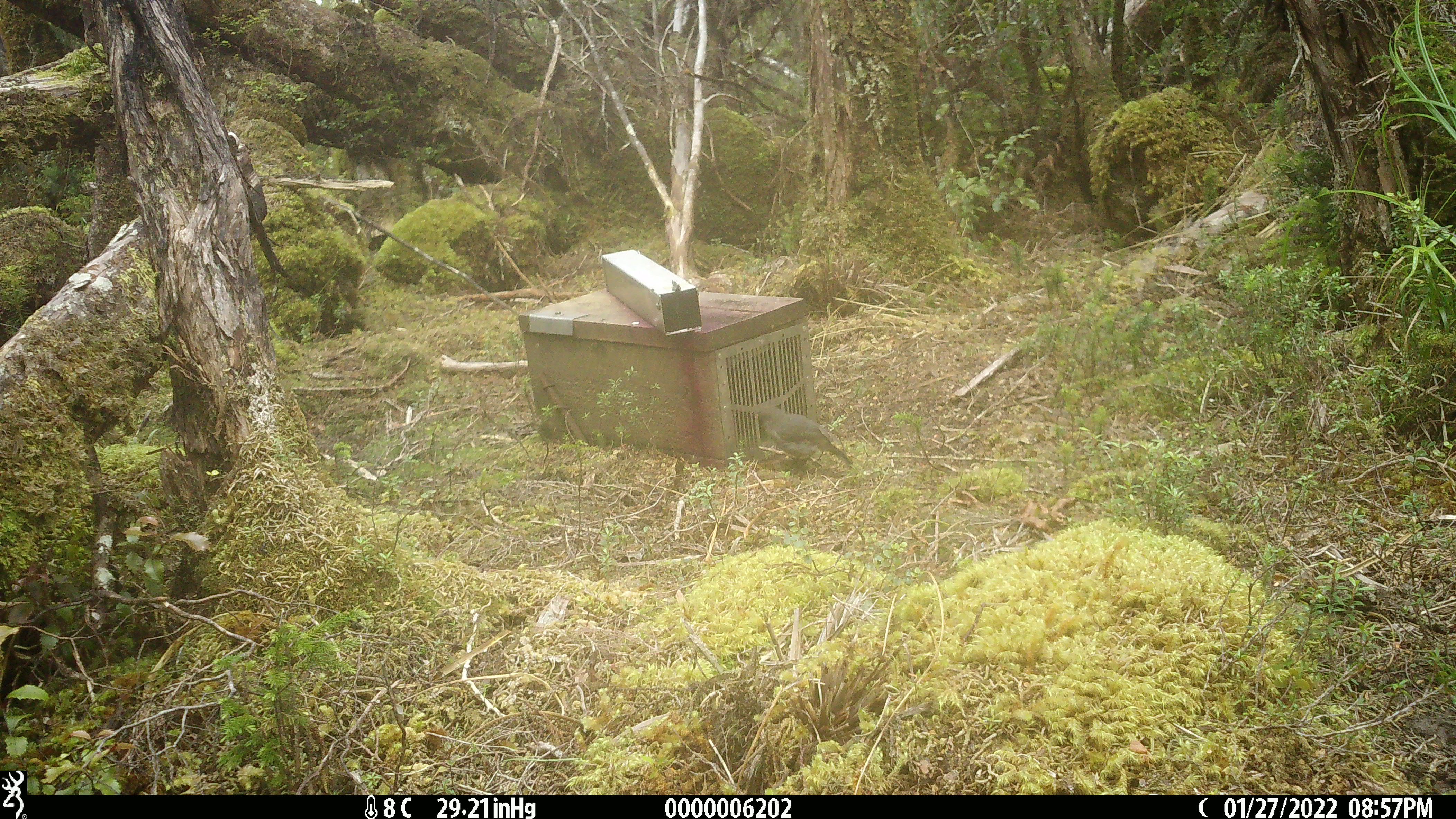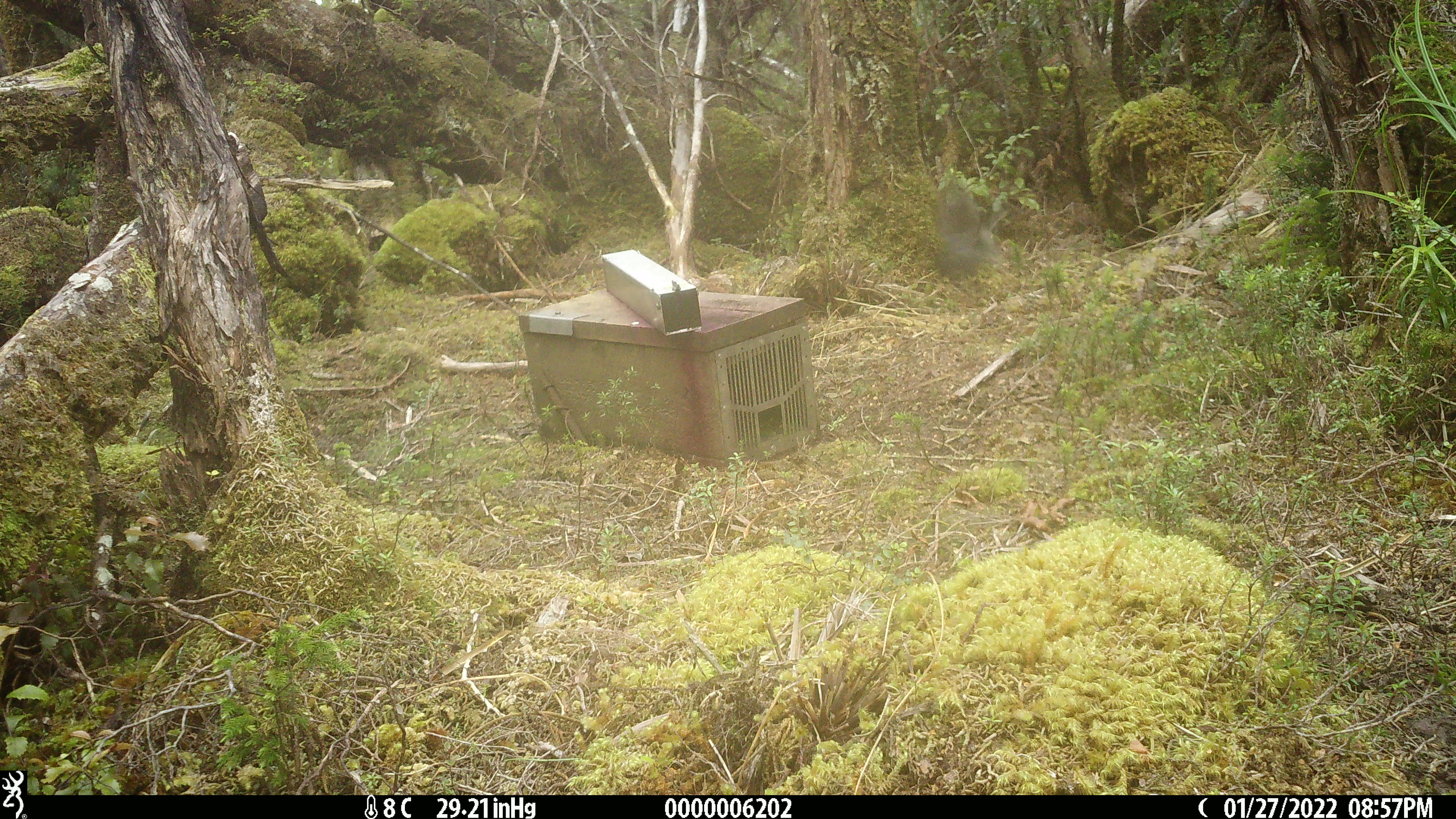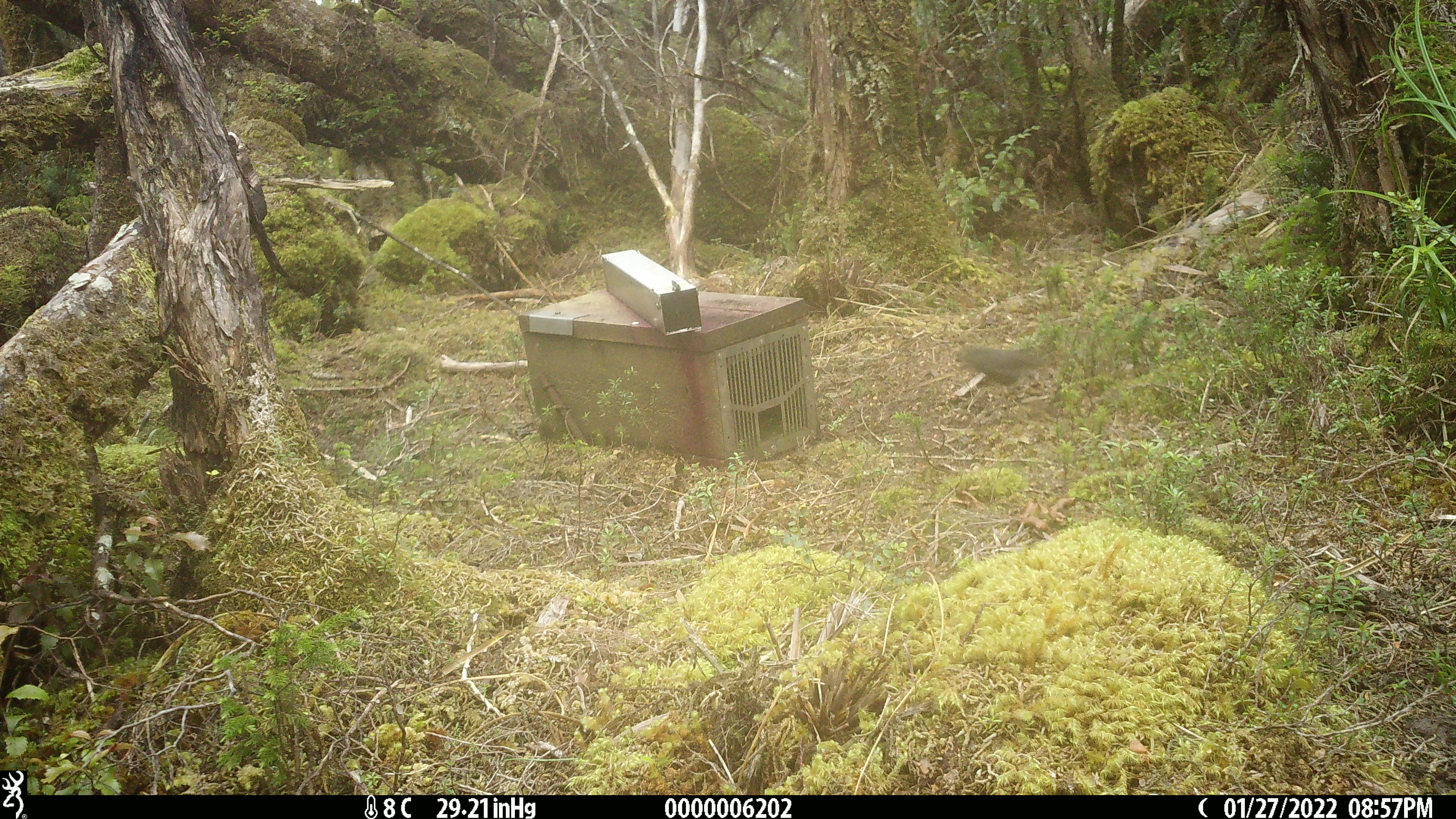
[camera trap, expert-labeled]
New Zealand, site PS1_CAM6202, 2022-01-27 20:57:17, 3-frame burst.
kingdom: Animalia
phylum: Chordata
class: Aves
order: Passeriformes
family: Petroicidae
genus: Petroica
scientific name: Petroica australis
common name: new zealand robin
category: robin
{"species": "robin (new zealand robin) (Petroica australis)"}